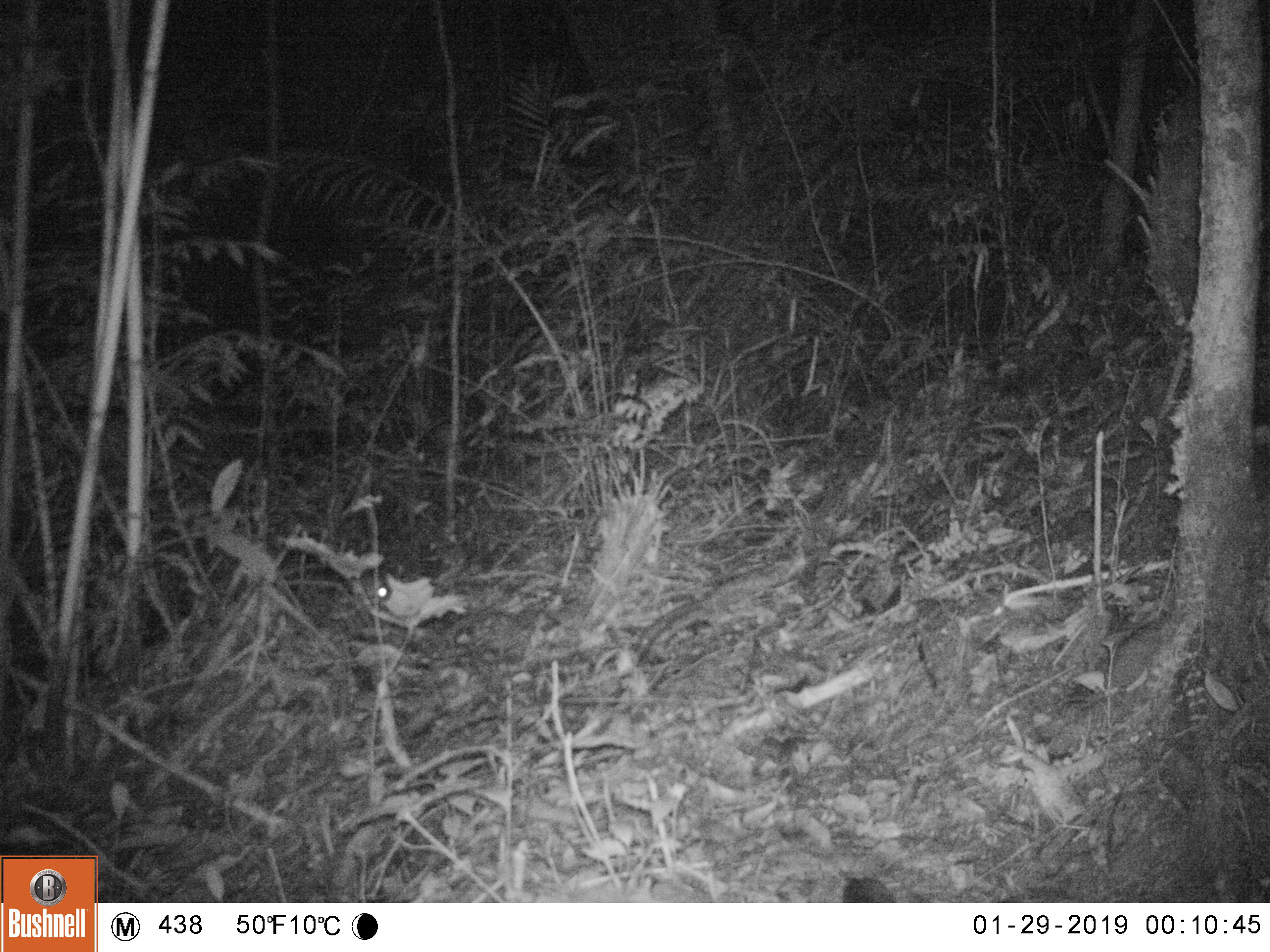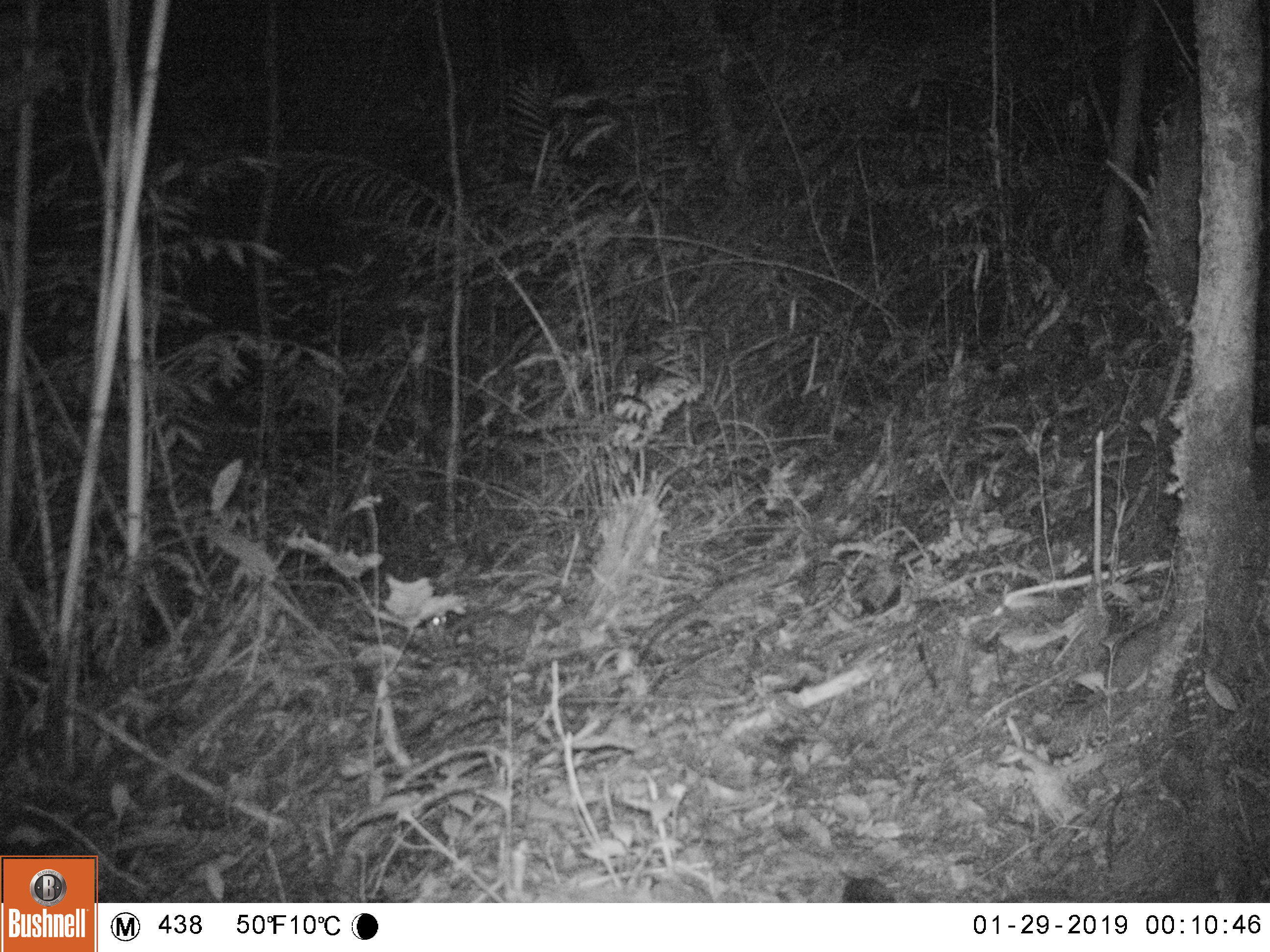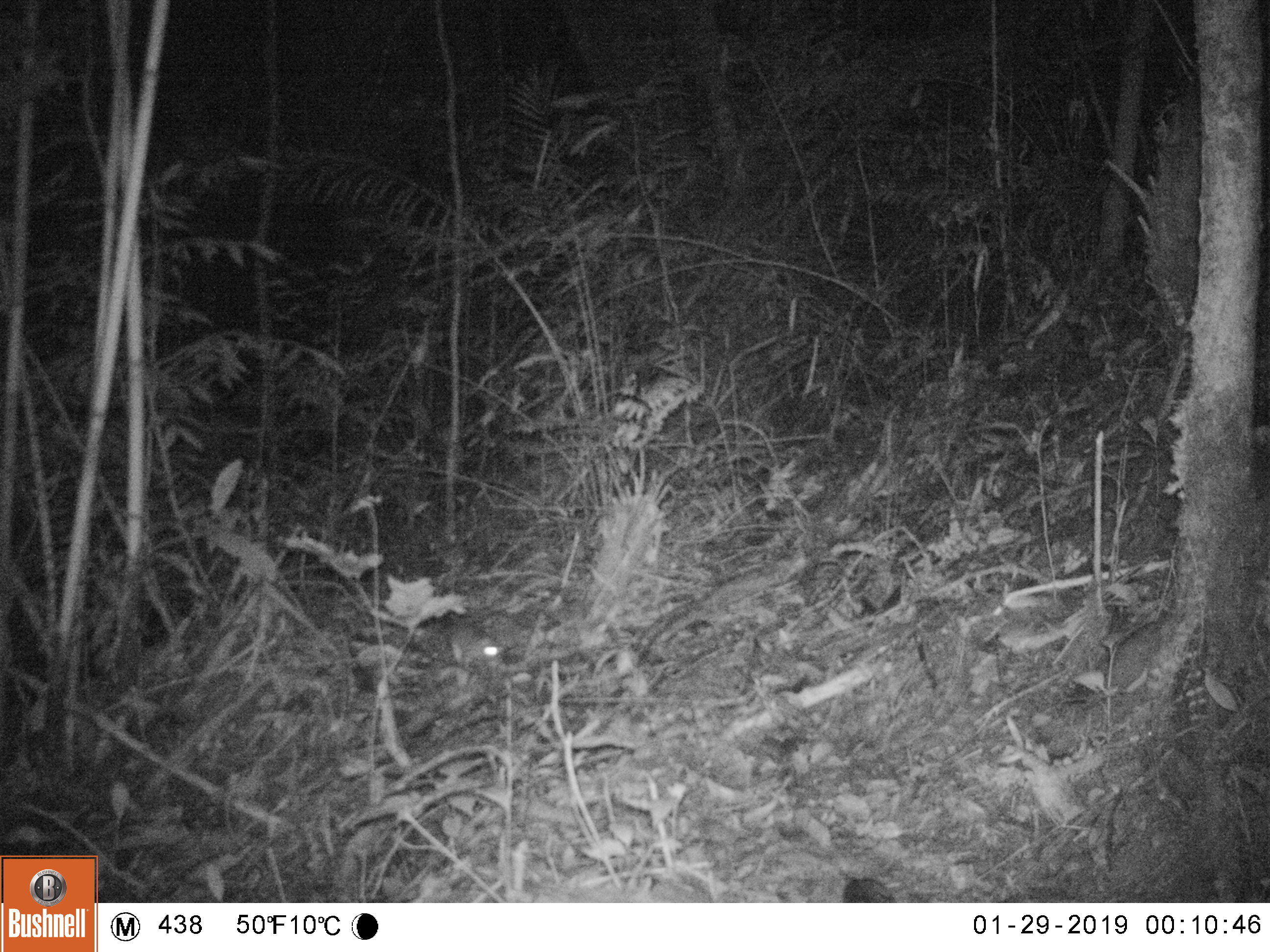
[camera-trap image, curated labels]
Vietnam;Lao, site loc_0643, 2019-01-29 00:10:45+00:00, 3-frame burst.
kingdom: Animalia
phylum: Chordata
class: Mammalia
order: Rodentia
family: Muridae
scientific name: Muridae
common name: old-world mice and rats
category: unidentified murid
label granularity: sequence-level